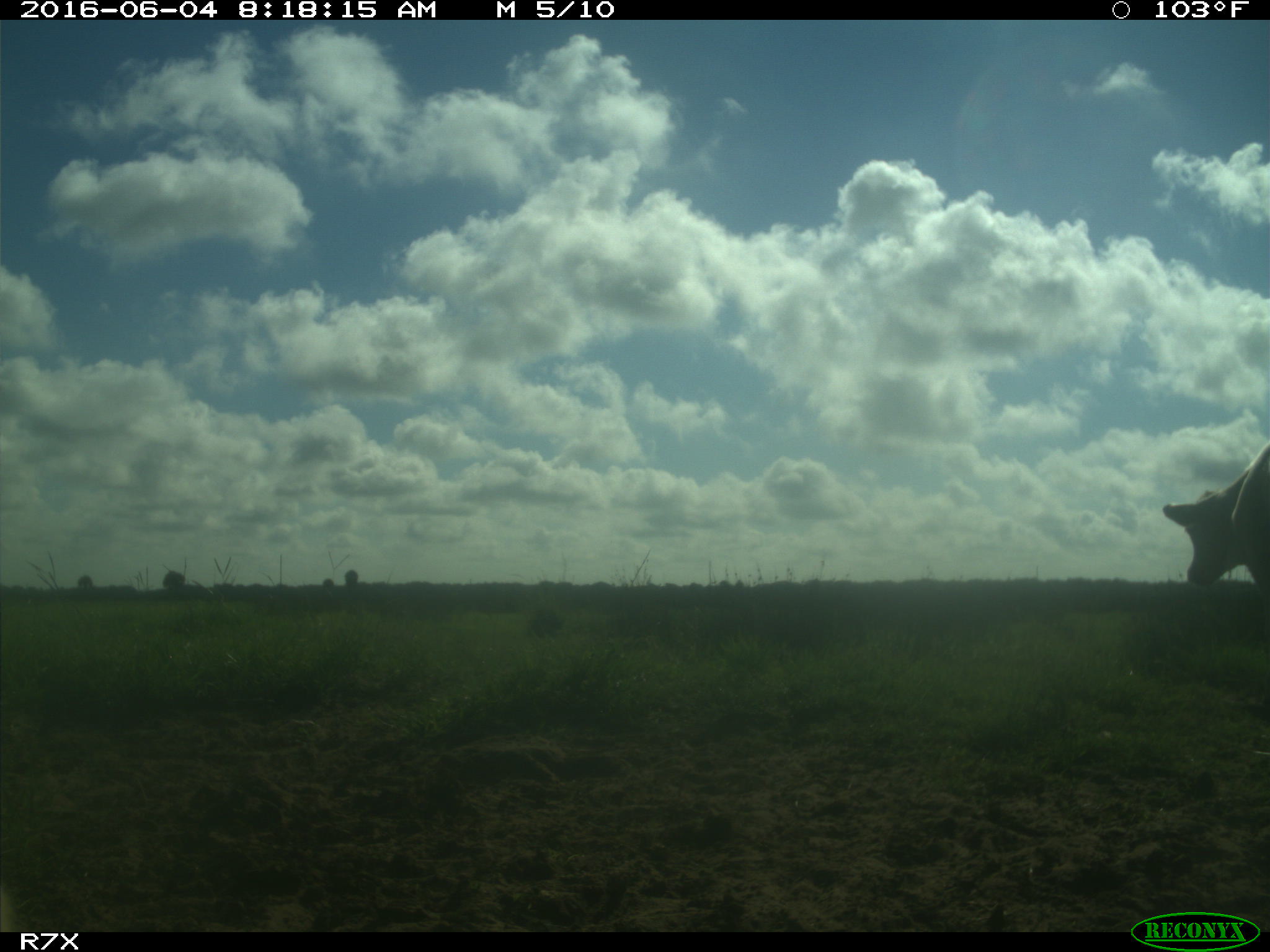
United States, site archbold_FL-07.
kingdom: Animalia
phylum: Chordata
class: Mammalia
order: Artiodactyla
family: Bovidae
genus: Bos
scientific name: Bos taurus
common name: domestic cow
Bos taurus (domestic cow).